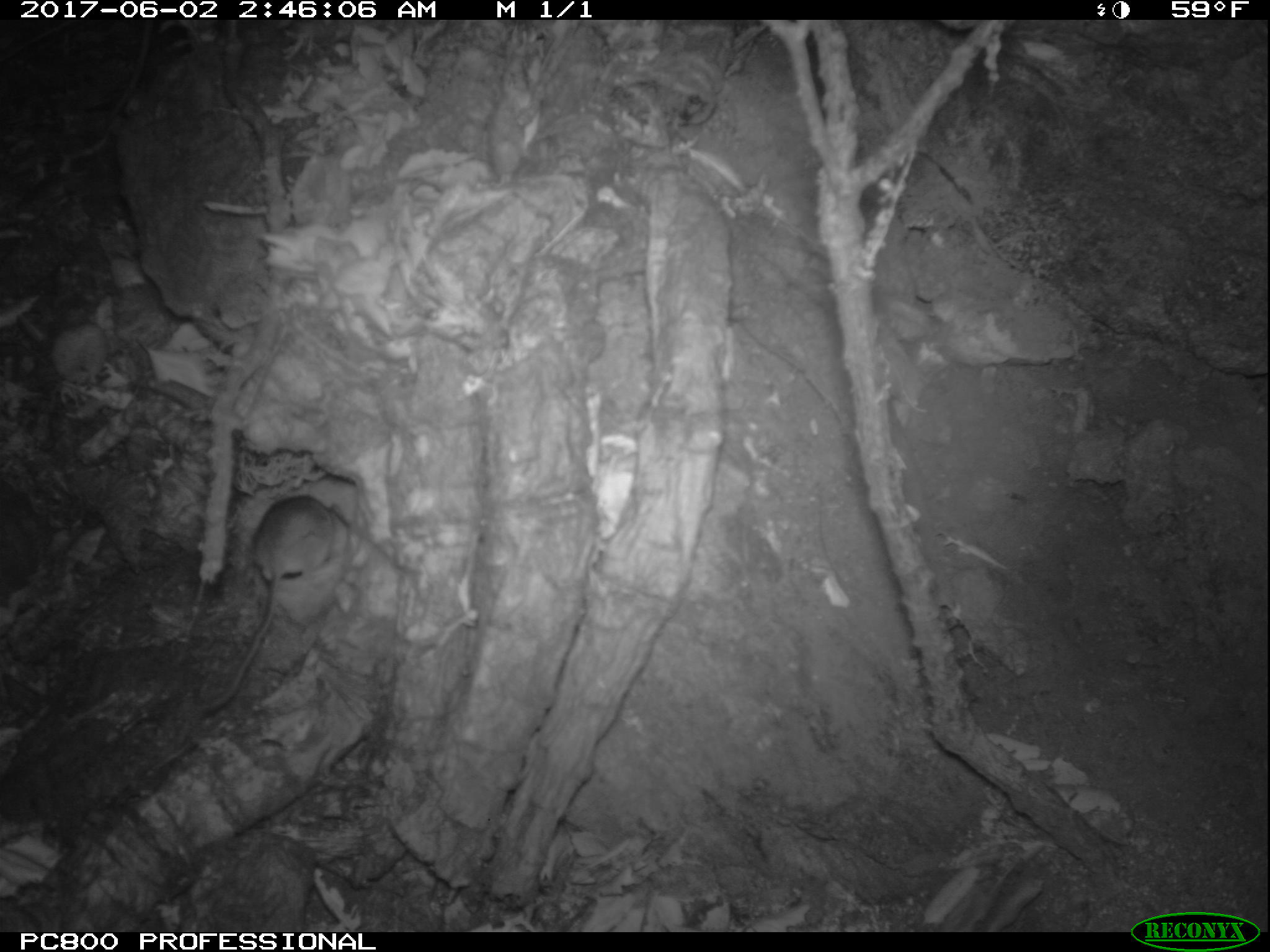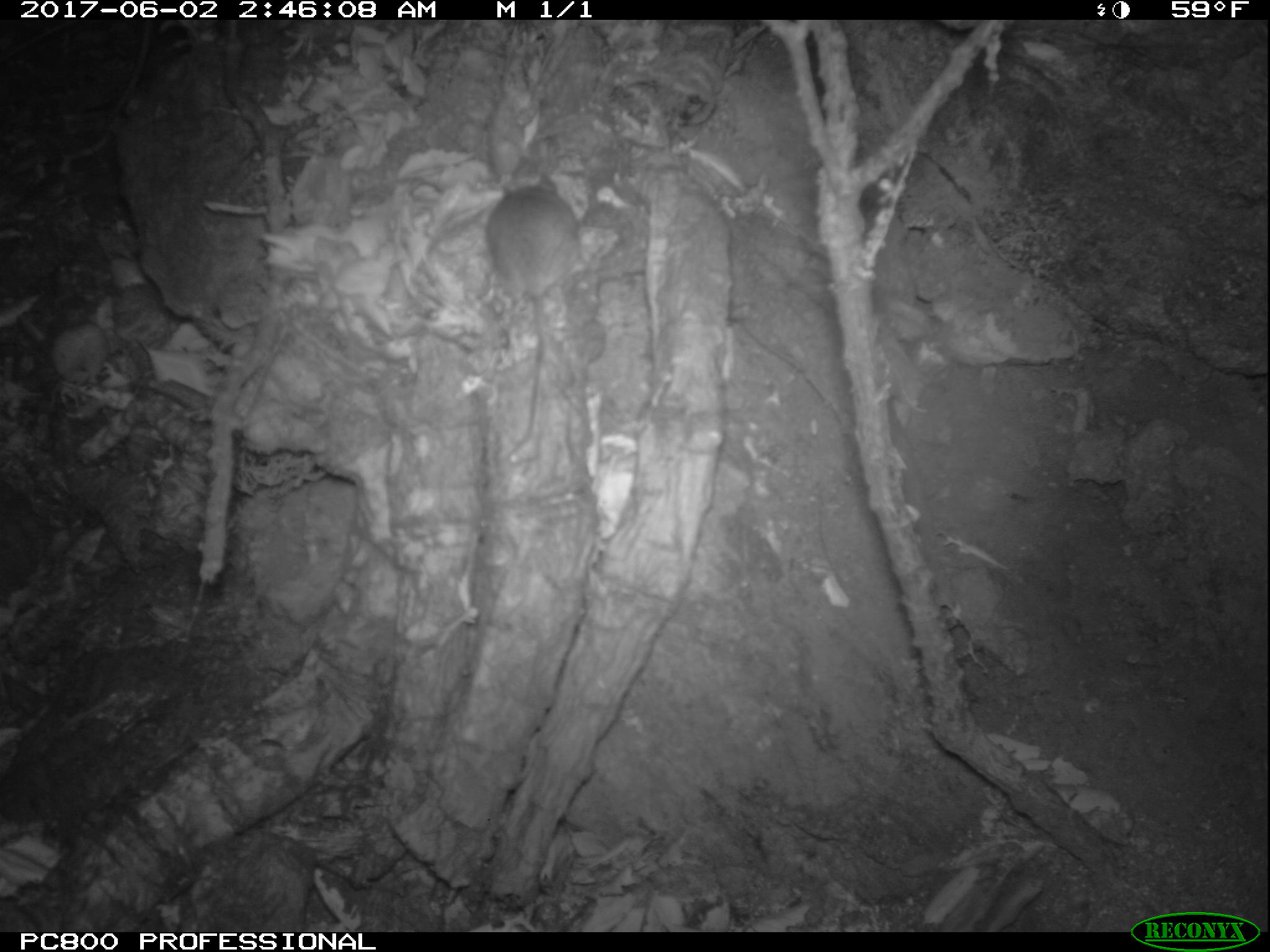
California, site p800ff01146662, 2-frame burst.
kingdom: Animalia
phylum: Chordata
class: Mammalia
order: Rodentia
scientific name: Rodentia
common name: rodent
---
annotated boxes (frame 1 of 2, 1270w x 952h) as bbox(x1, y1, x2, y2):
rodent: bbox(203, 492, 350, 713)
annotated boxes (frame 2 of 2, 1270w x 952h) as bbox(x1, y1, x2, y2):
rodent: bbox(486, 173, 579, 452)